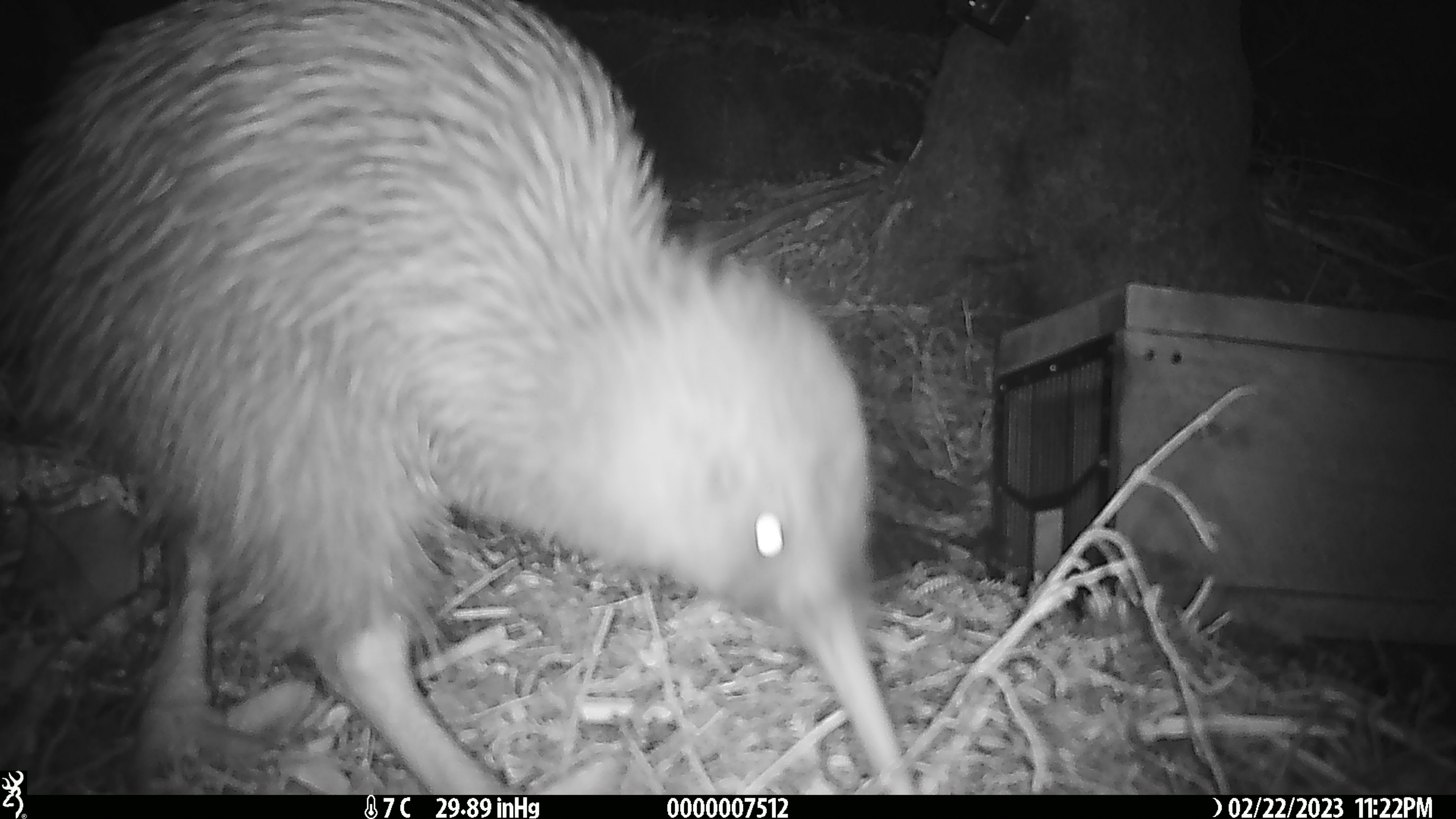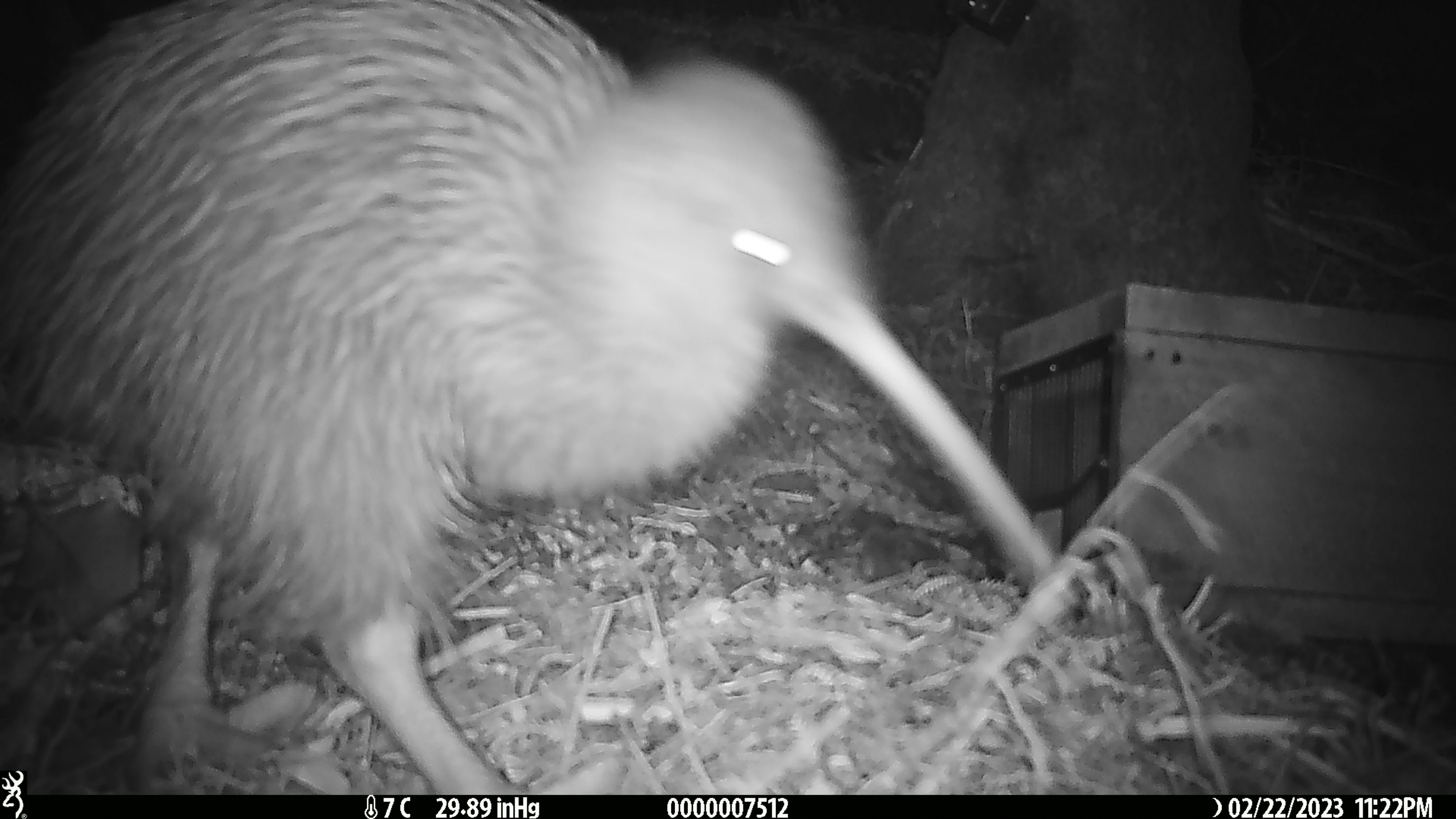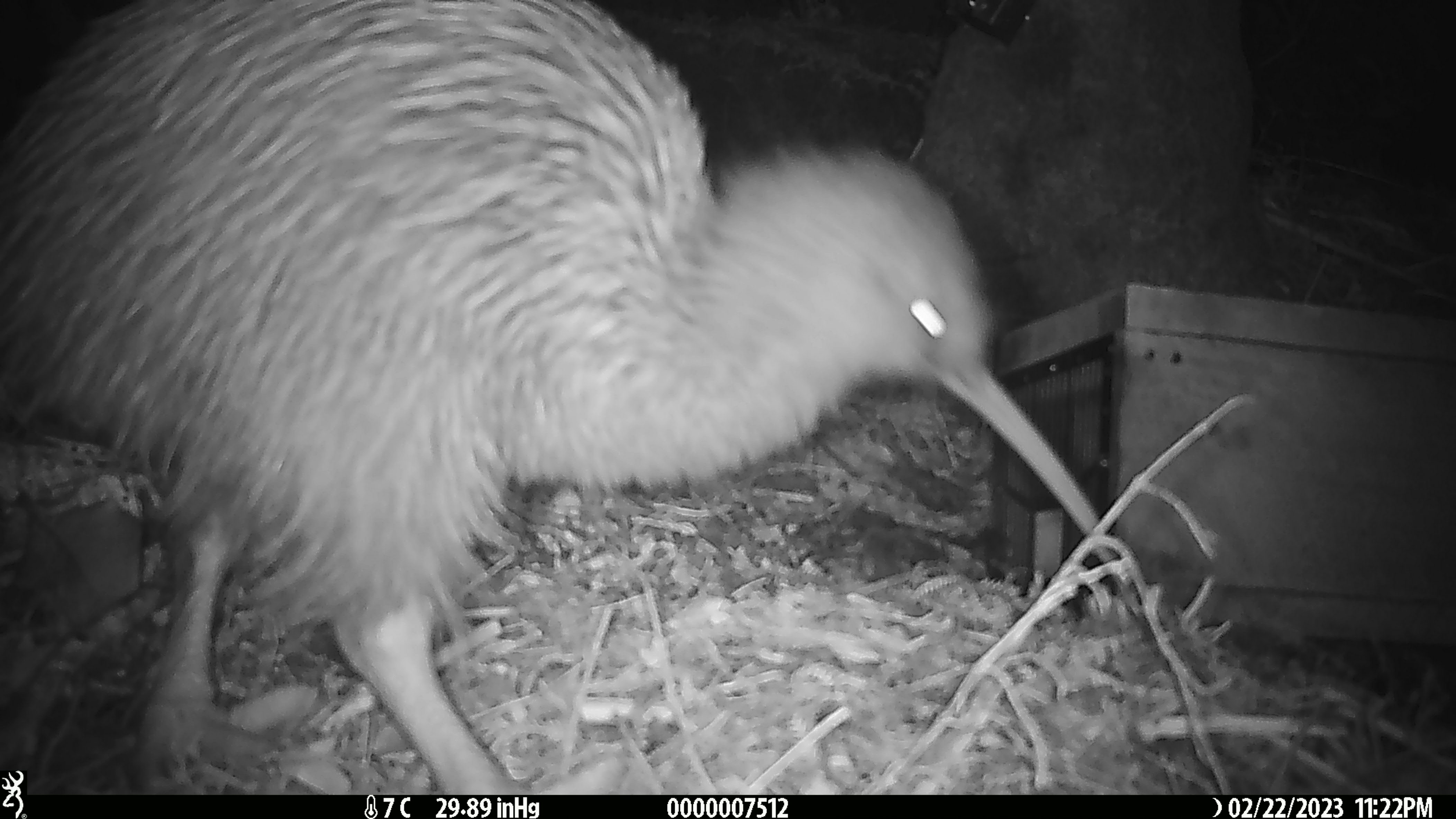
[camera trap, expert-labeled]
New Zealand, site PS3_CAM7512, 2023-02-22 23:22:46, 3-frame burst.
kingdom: Animalia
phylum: Chordata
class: Aves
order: Apterygiformes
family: Apterygidae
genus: Apteryx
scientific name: Apteryx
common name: kiwi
Kiwi (Apteryx).